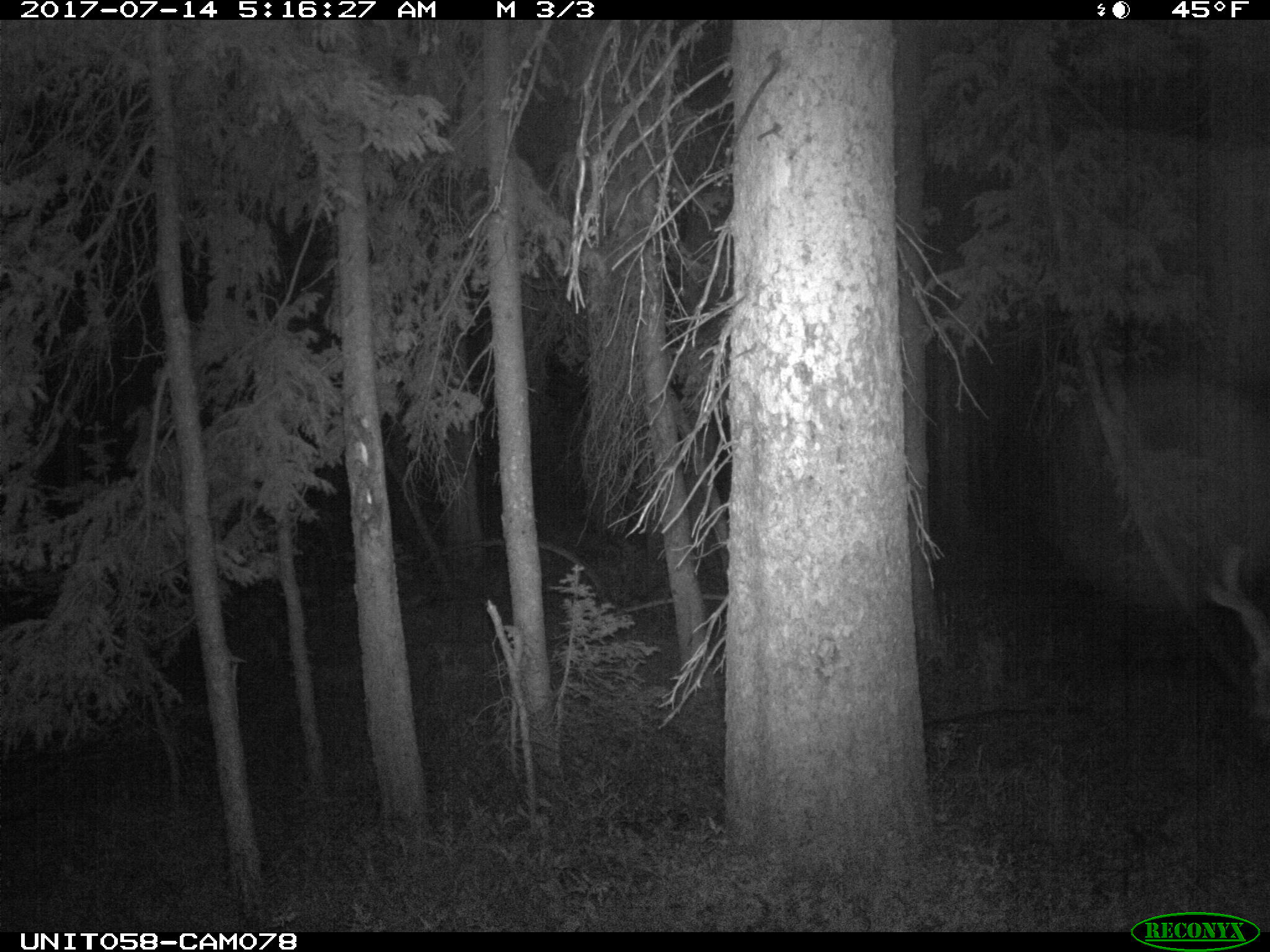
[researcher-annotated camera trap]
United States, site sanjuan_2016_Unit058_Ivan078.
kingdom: Animalia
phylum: Chordata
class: Mammalia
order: Artiodactyla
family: Cervidae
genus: Odocoileus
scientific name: Odocoileus hemionus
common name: mule deer